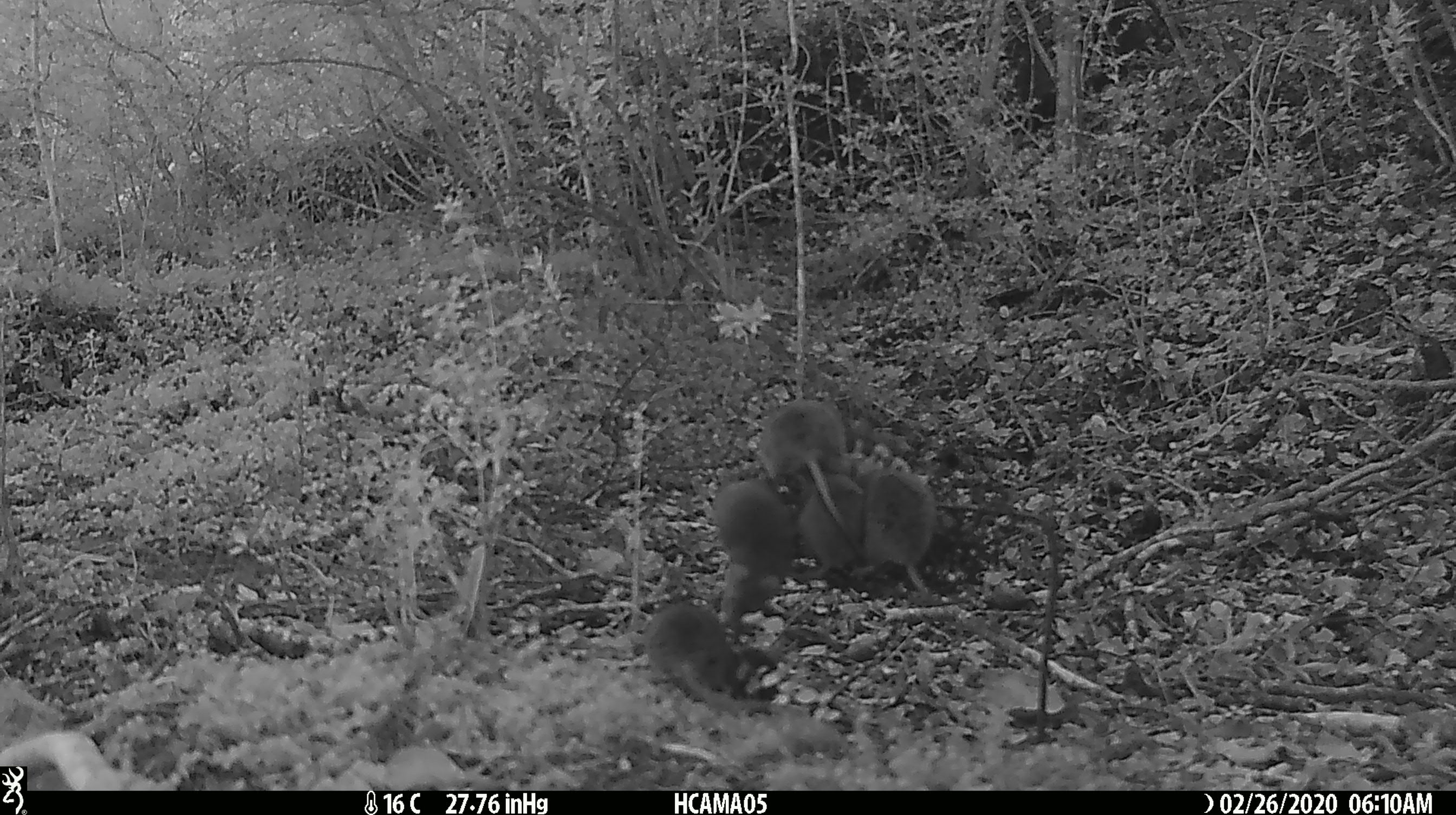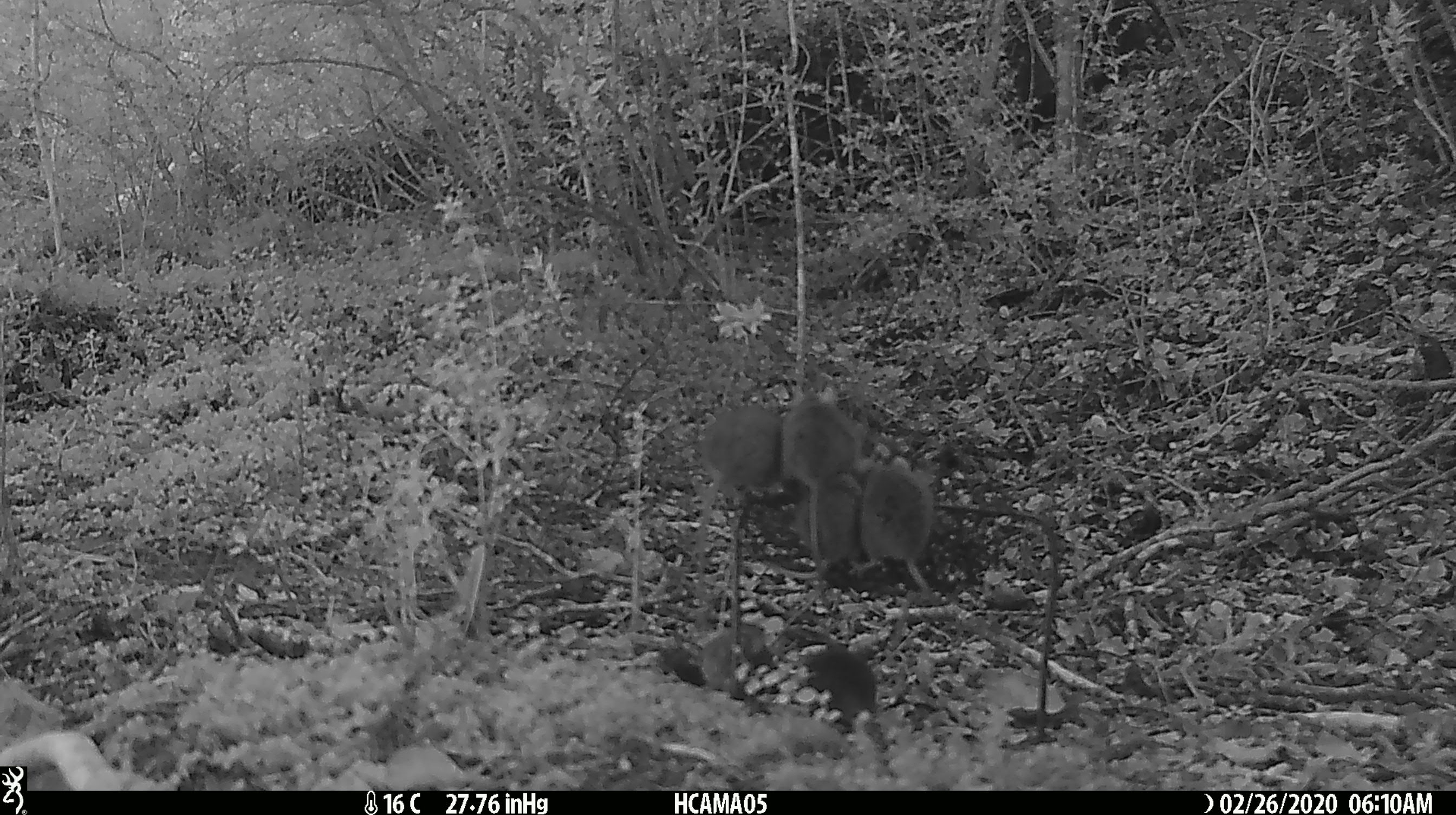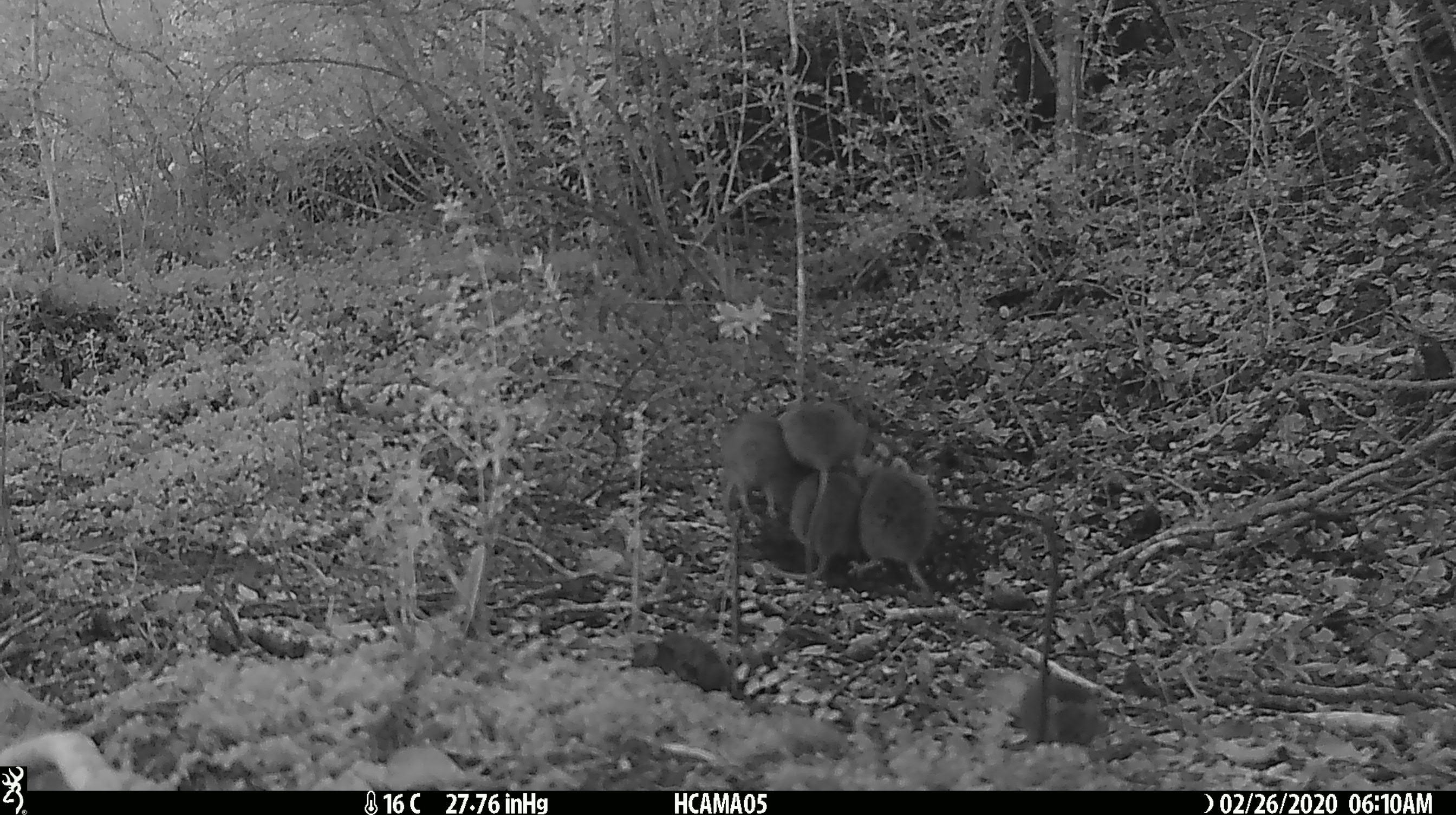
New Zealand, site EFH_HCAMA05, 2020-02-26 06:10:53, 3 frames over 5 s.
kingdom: Animalia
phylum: Chordata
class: Mammalia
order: Rodentia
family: Muridae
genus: Mus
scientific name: Mus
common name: mouse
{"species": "mouse (Mus)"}